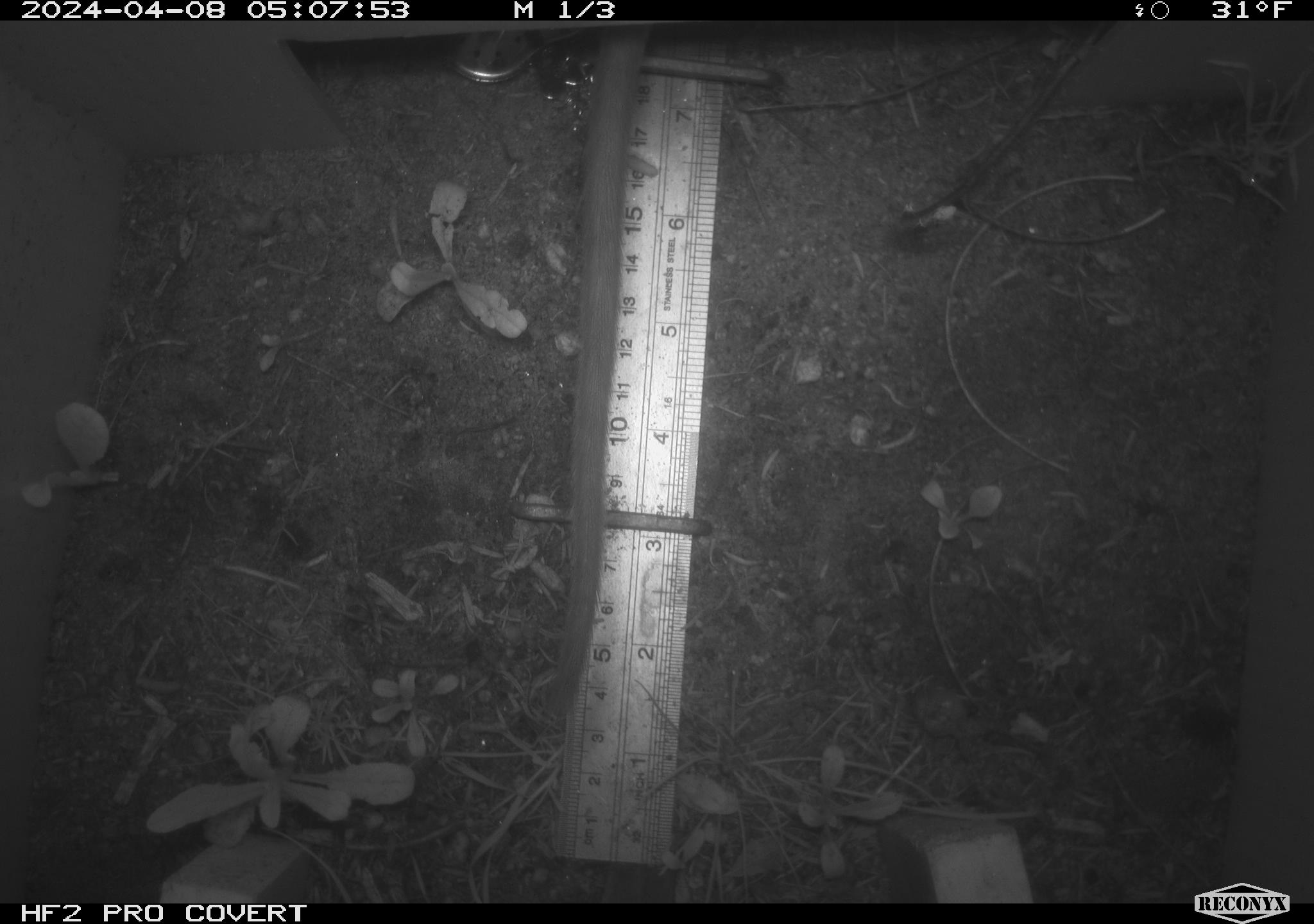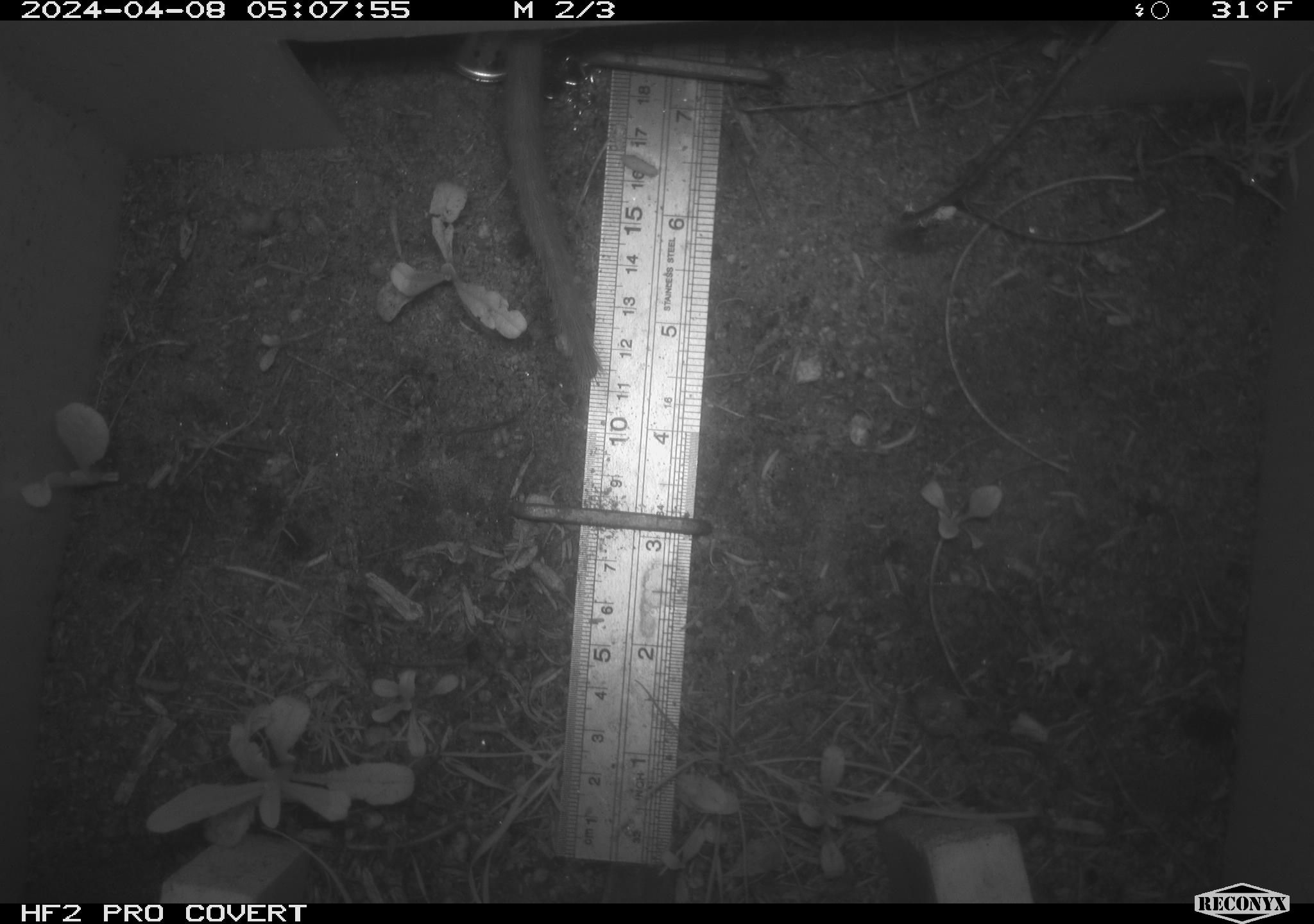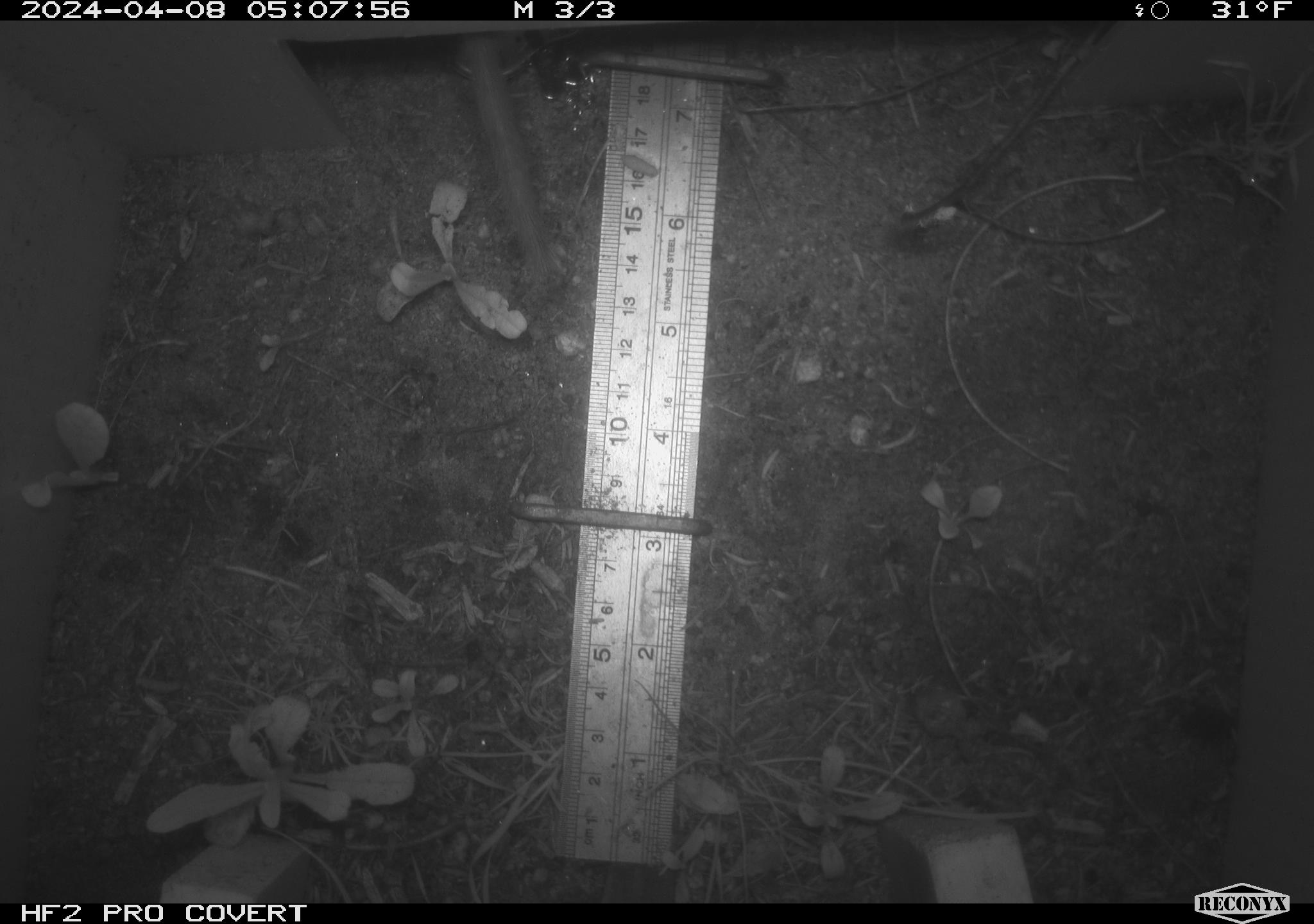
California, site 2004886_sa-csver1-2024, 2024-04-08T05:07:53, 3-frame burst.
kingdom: Animalia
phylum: Chordata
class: Mammalia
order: Rodentia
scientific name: Rodentia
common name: rodent